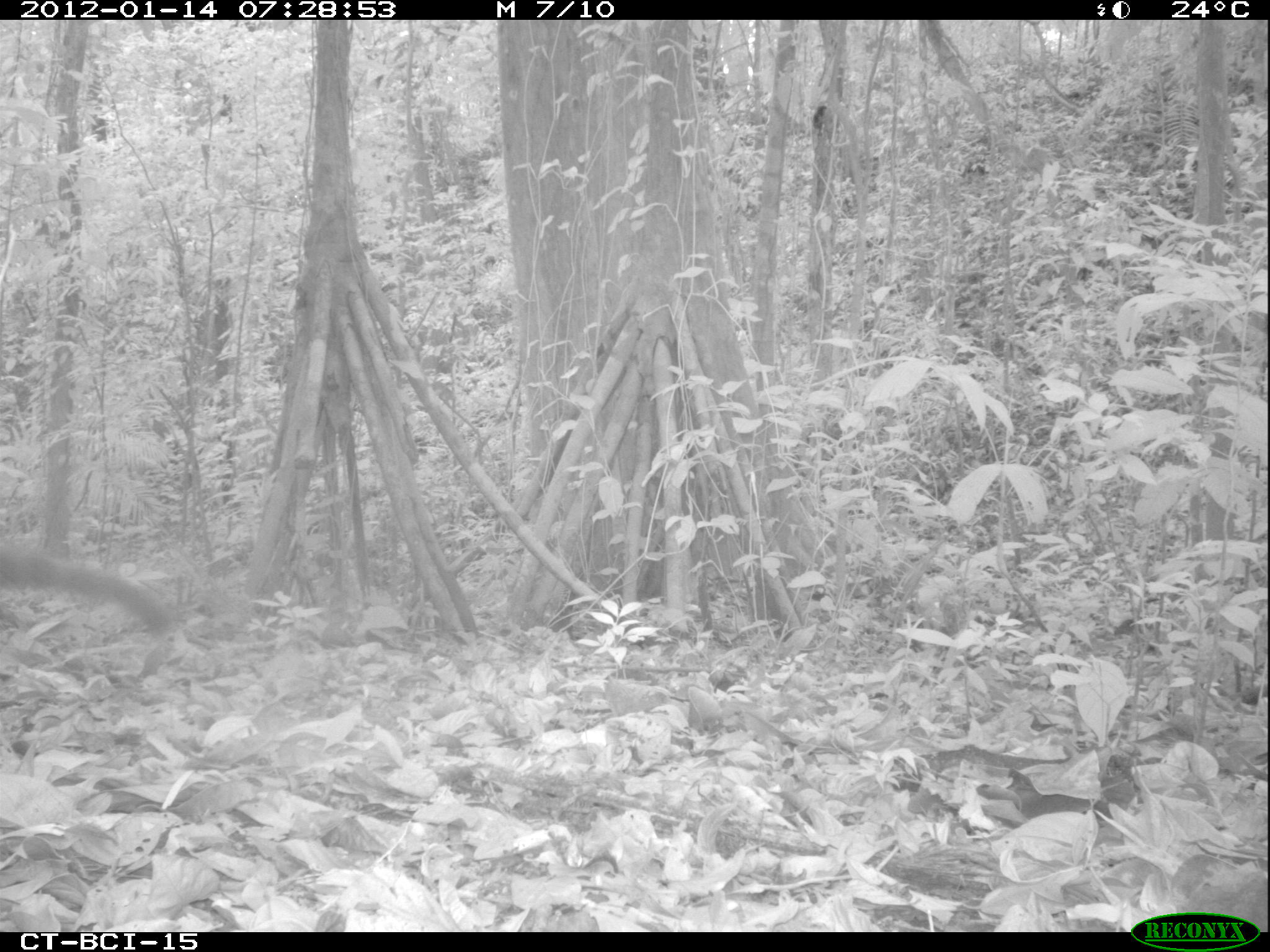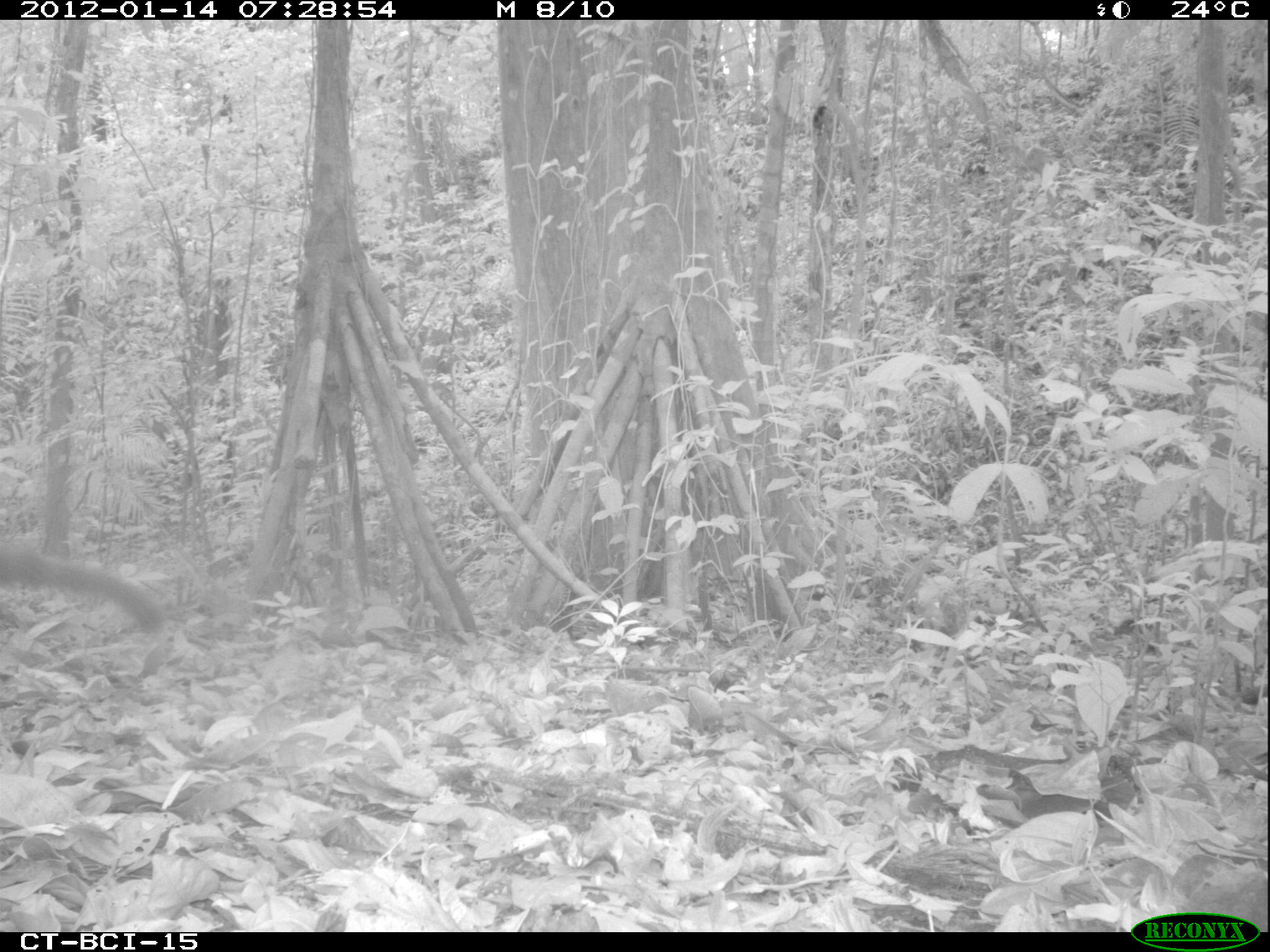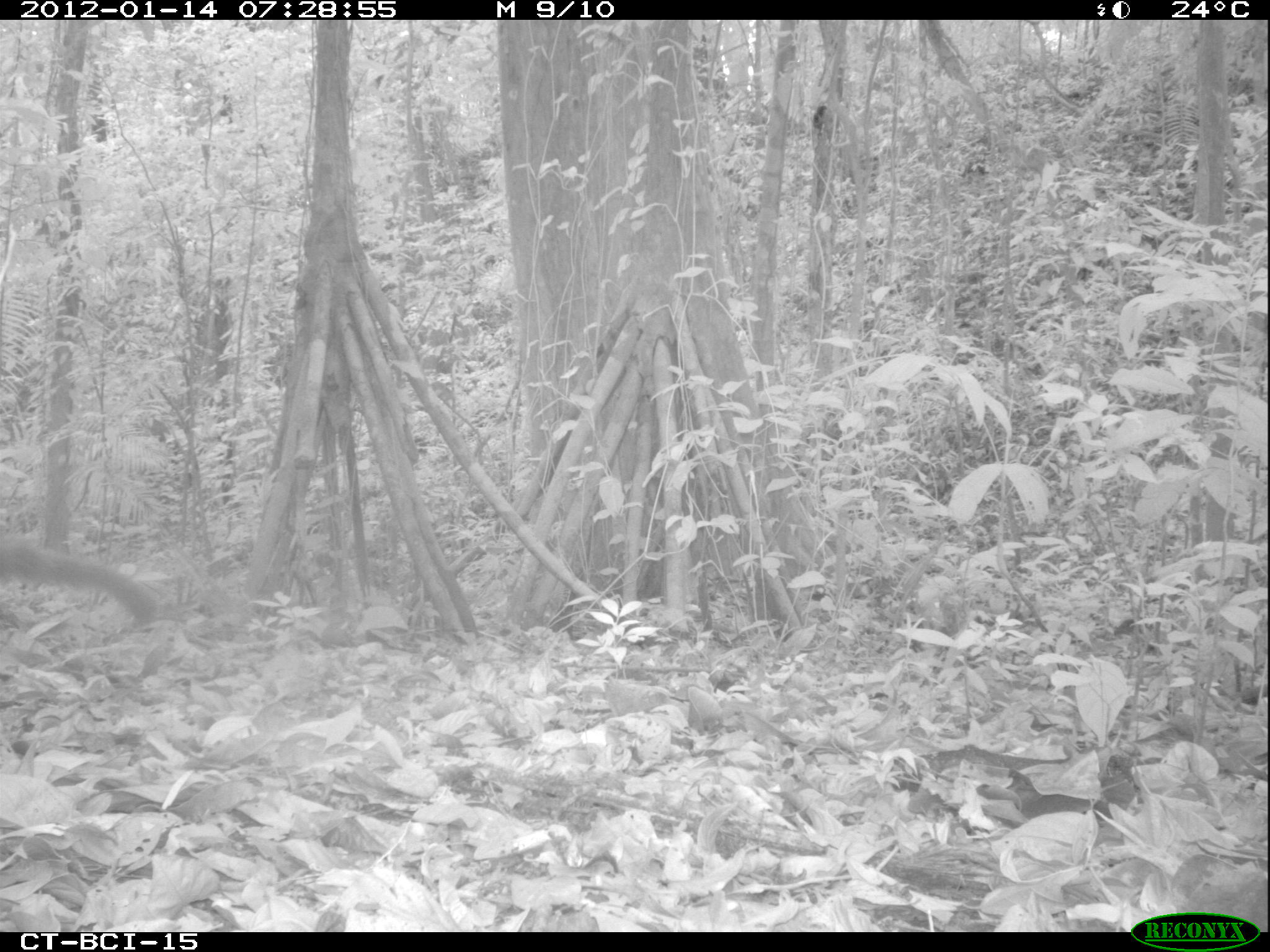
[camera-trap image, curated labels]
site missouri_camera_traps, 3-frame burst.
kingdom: Animalia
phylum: Chordata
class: Mammalia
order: Carnivora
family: Procyonidae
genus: Nasua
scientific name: Nasua narica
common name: white-nosed coati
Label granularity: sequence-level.